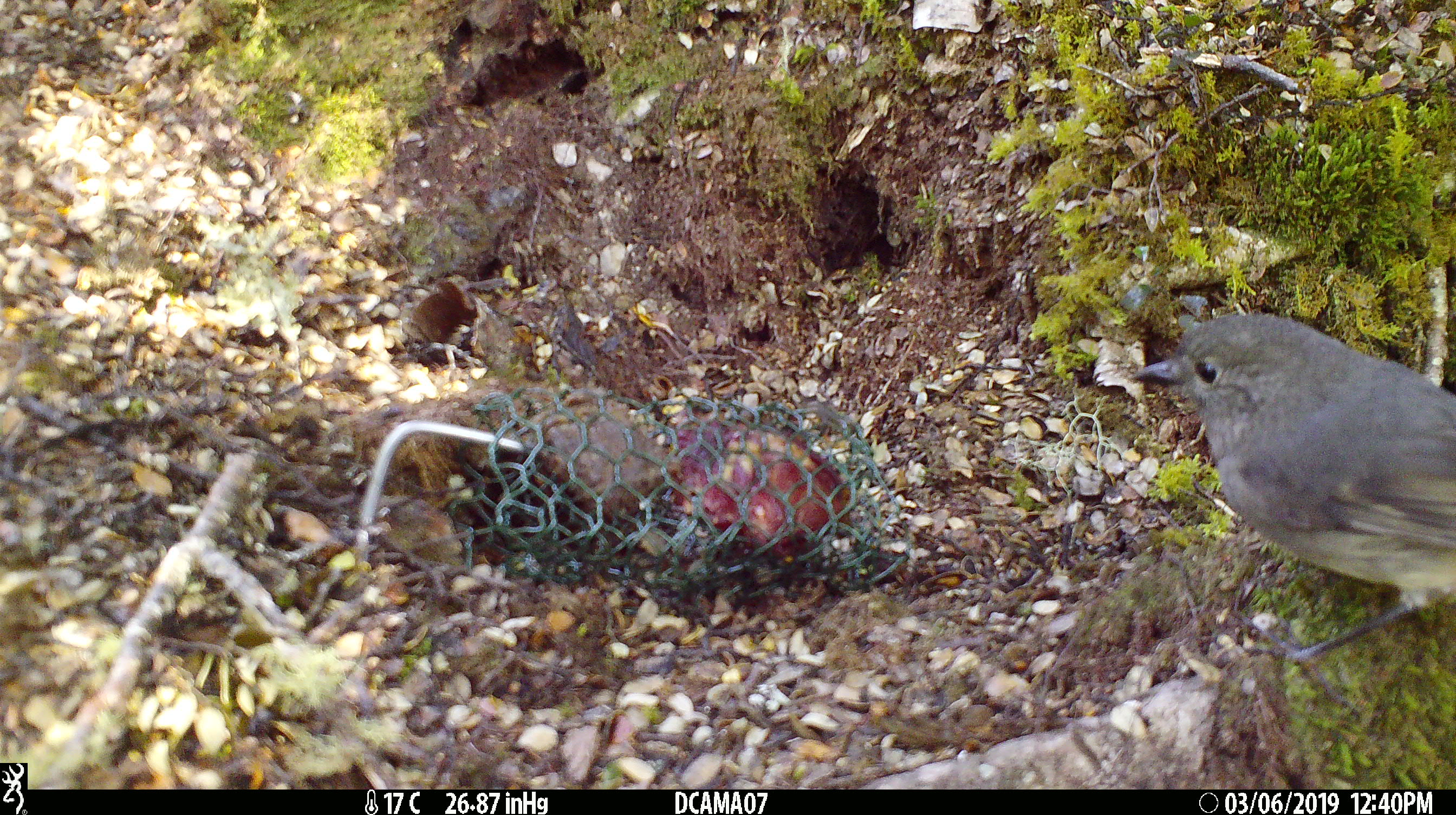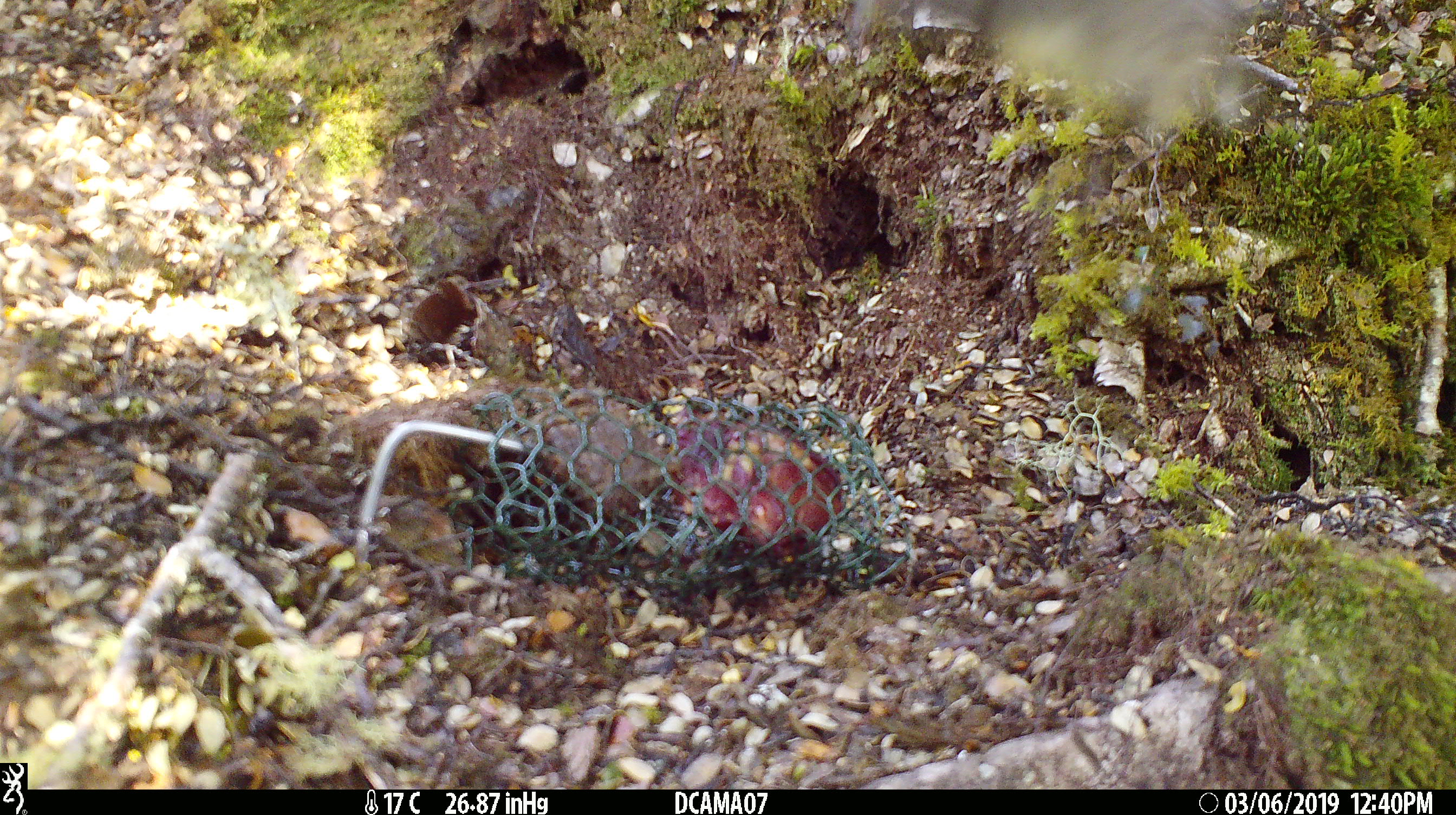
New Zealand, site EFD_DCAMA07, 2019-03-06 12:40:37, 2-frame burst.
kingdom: Animalia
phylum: Chordata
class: Aves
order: Passeriformes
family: Petroicidae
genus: Petroica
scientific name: Petroica australis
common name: new zealand robin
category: robin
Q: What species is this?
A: Robin (new zealand robin) (Petroica australis).